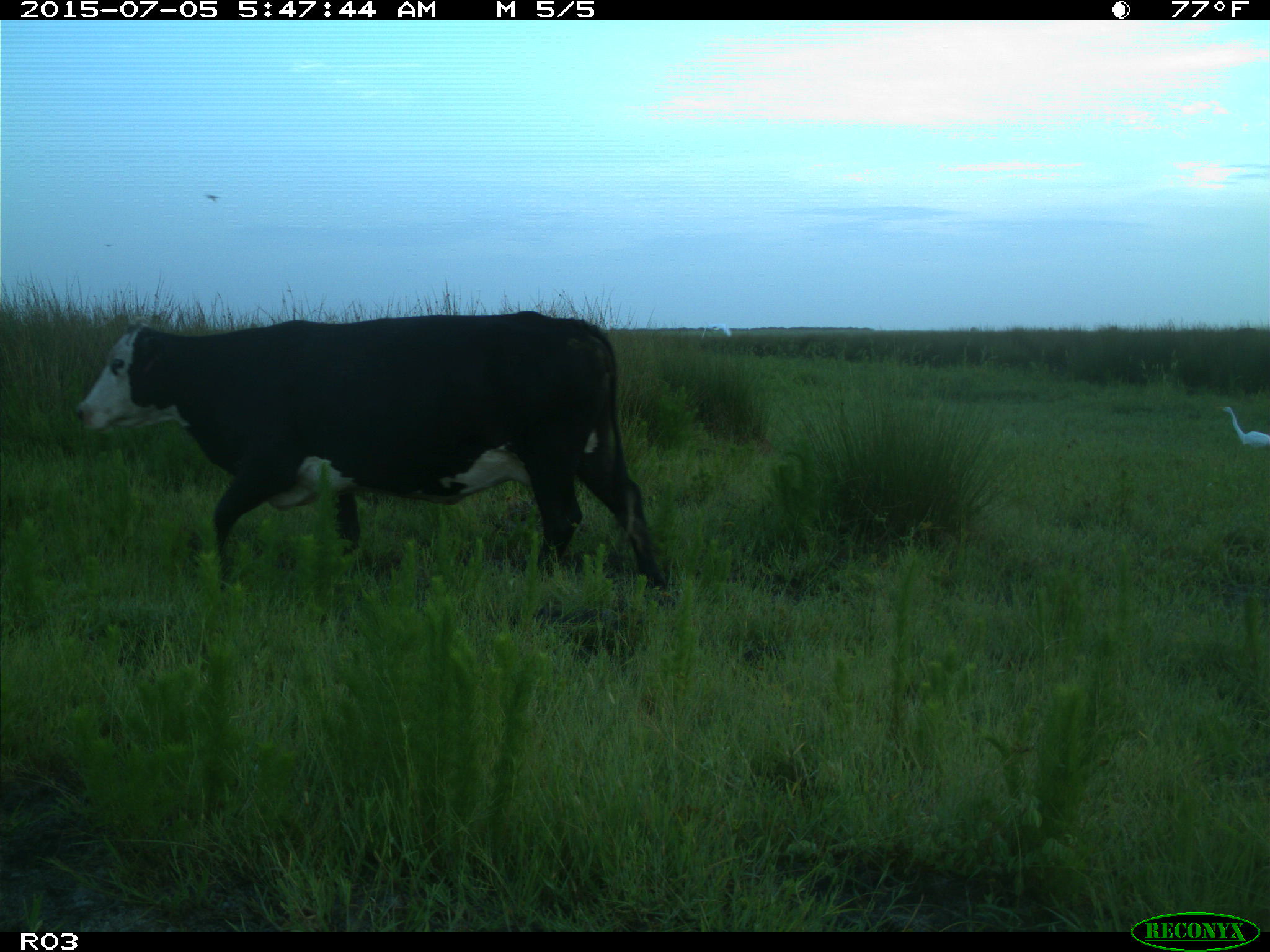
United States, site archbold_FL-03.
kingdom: Animalia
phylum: Chordata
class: Mammalia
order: Artiodactyla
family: Bovidae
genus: Bos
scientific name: Bos taurus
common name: domestic cow